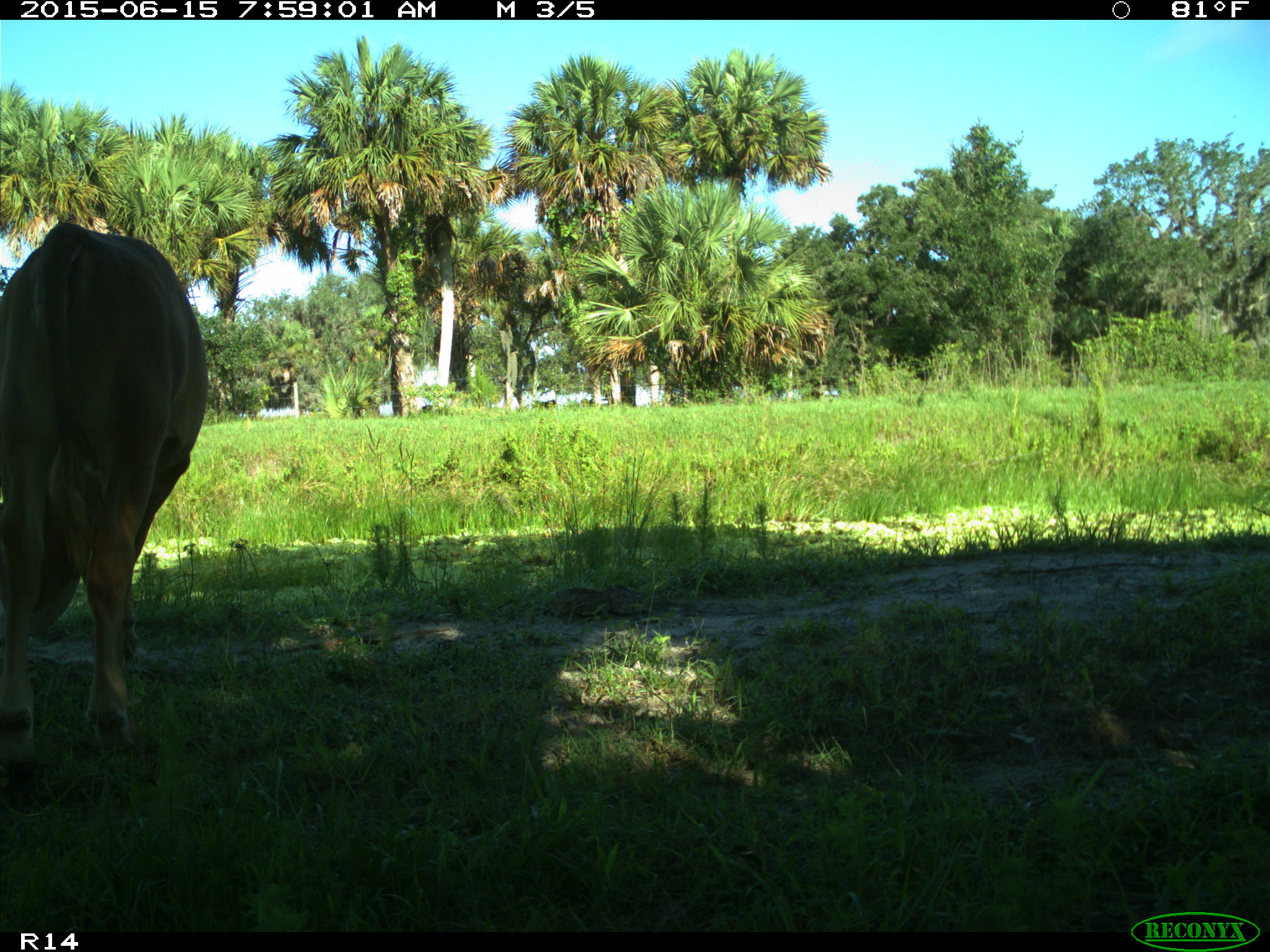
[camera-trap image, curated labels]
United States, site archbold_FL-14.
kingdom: Animalia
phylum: Chordata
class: Mammalia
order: Artiodactyla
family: Bovidae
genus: Bos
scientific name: Bos taurus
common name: domestic cow